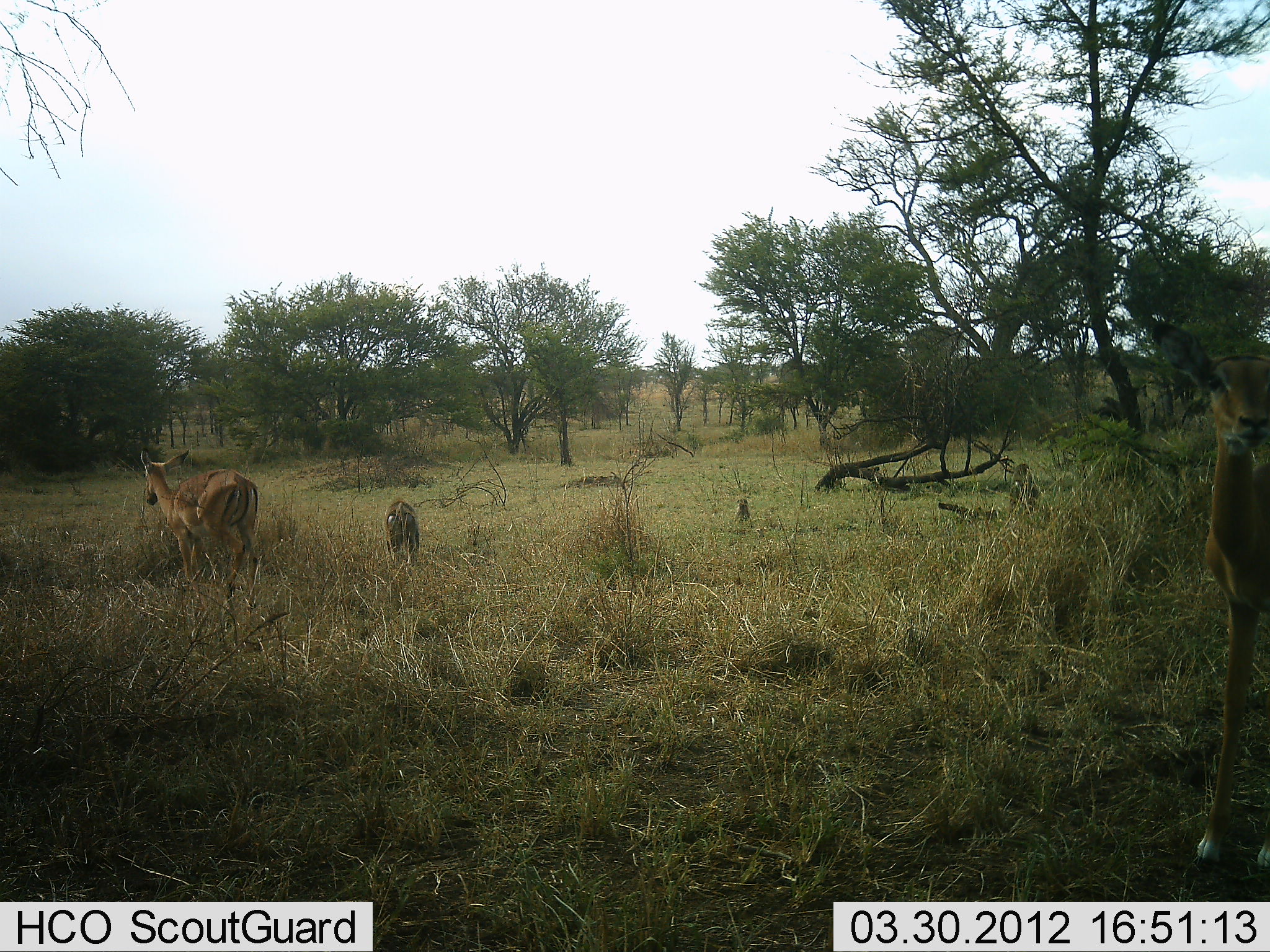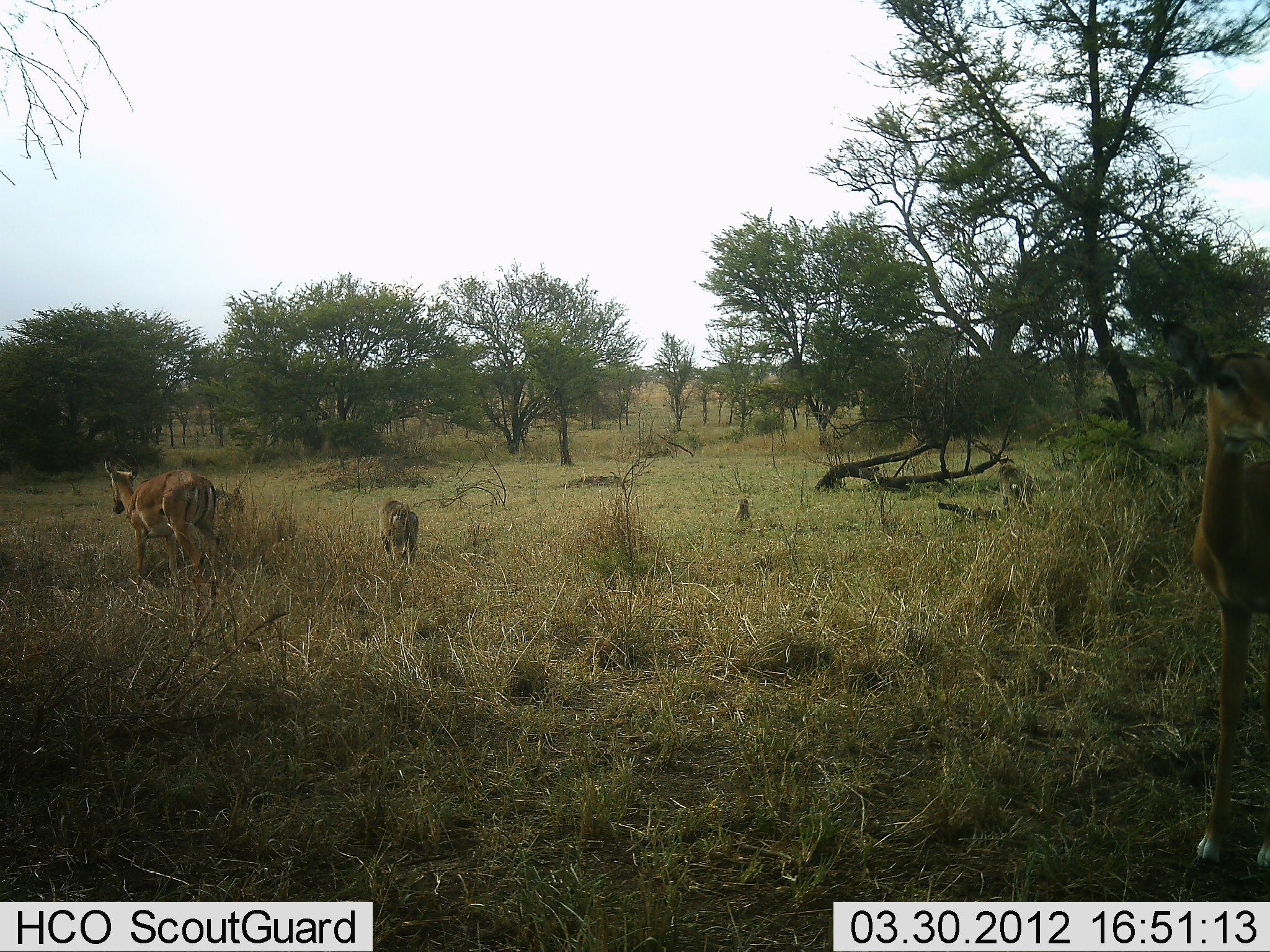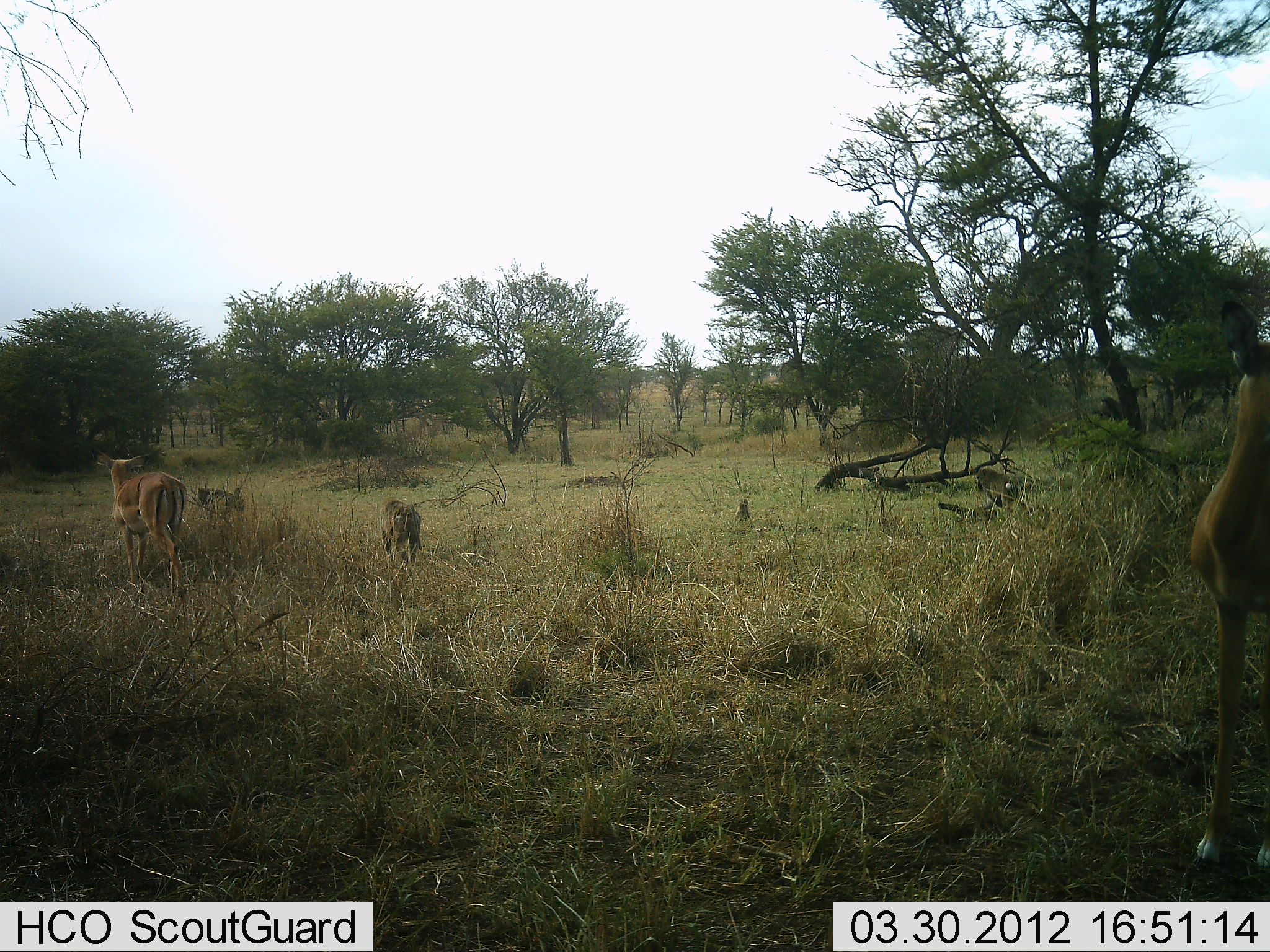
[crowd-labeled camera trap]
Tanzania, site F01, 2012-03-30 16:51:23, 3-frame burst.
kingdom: Animalia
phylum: Chordata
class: Mammalia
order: Primates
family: Cercopithecidae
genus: Papio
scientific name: Papio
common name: baboon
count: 2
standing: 12%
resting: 6%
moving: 88%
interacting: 0%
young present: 6%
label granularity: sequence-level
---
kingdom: Animalia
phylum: Chordata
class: Mammalia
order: Artiodactyla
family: Bovidae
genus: Aepyceros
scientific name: Aepyceros melampus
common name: impala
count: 2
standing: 65%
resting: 0%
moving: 75%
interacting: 0%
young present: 10%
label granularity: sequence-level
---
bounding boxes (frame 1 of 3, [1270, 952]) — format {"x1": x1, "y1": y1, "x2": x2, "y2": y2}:
animal: {"x1": 1146, "y1": 317, "x2": 1270, "y2": 872}; {"x1": 139, "y1": 448, "x2": 262, "y2": 611}; {"x1": 380, "y1": 499, "x2": 421, "y2": 567}; {"x1": 1008, "y1": 461, "x2": 1040, "y2": 515}; {"x1": 734, "y1": 497, "x2": 750, "y2": 523}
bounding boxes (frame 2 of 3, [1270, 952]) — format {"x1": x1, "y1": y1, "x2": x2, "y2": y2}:
animal: {"x1": 1153, "y1": 316, "x2": 1270, "y2": 874}; {"x1": 101, "y1": 451, "x2": 223, "y2": 612}; {"x1": 376, "y1": 499, "x2": 420, "y2": 567}; {"x1": 997, "y1": 463, "x2": 1036, "y2": 523}; {"x1": 210, "y1": 485, "x2": 245, "y2": 526}; {"x1": 734, "y1": 496, "x2": 753, "y2": 524}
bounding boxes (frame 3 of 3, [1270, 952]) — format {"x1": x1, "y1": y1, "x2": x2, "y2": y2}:
animal: {"x1": 1187, "y1": 296, "x2": 1270, "y2": 869}; {"x1": 88, "y1": 445, "x2": 188, "y2": 603}; {"x1": 377, "y1": 497, "x2": 423, "y2": 569}; {"x1": 974, "y1": 466, "x2": 1026, "y2": 508}; {"x1": 193, "y1": 483, "x2": 246, "y2": 524}; {"x1": 733, "y1": 496, "x2": 751, "y2": 524}